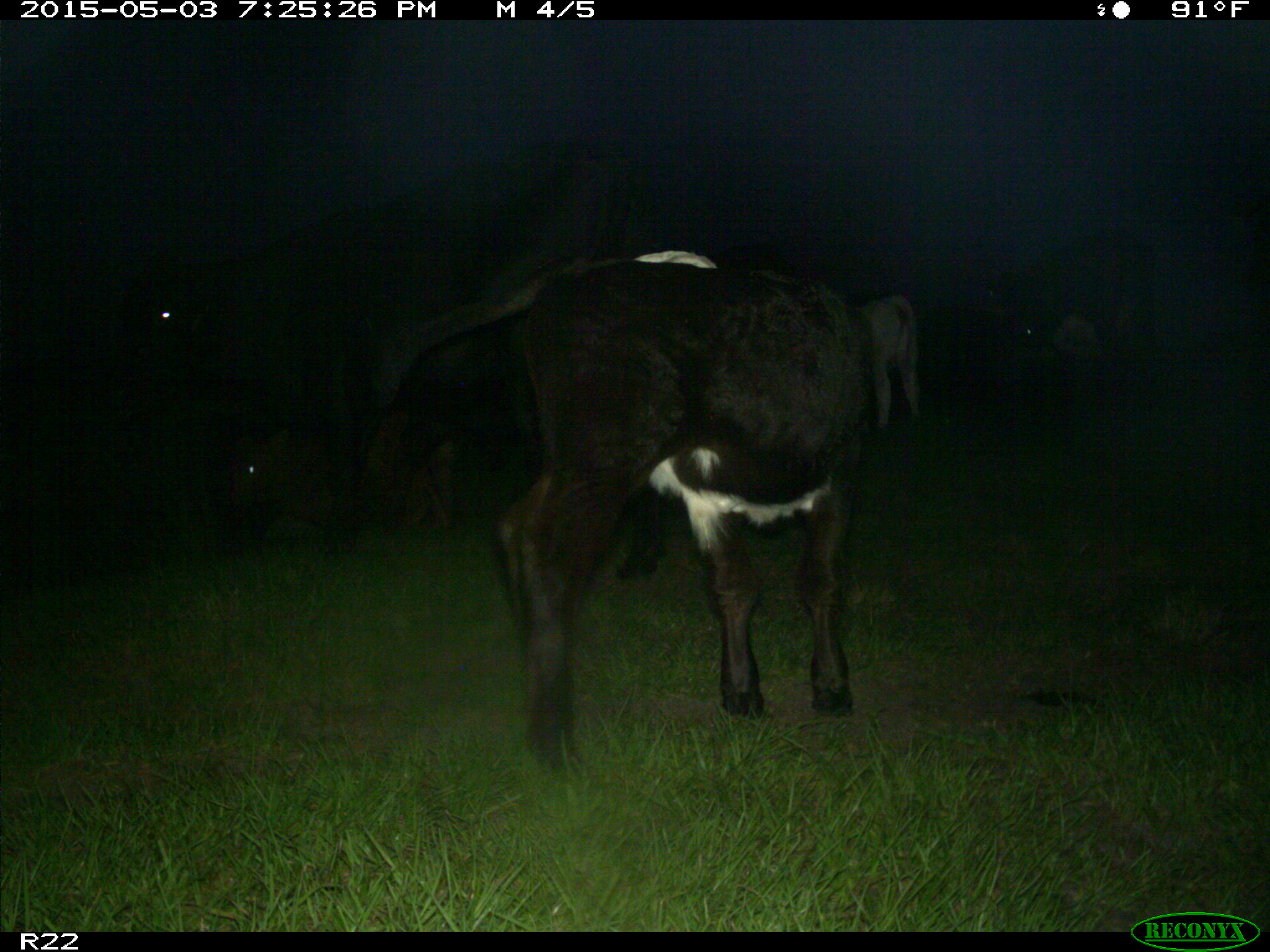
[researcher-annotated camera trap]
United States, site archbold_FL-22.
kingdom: Animalia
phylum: Chordata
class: Mammalia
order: Artiodactyla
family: Bovidae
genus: Bos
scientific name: Bos taurus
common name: domestic cow